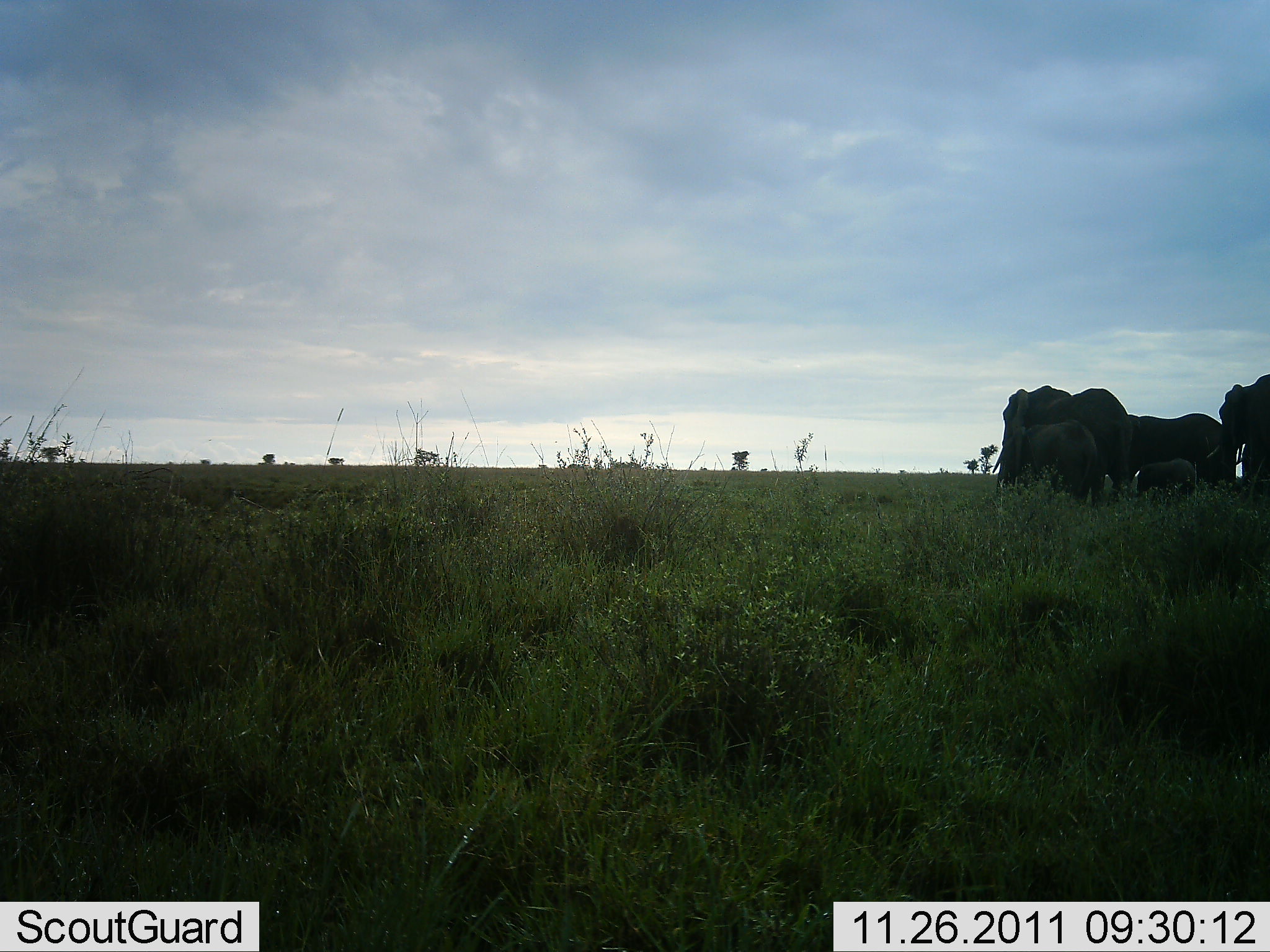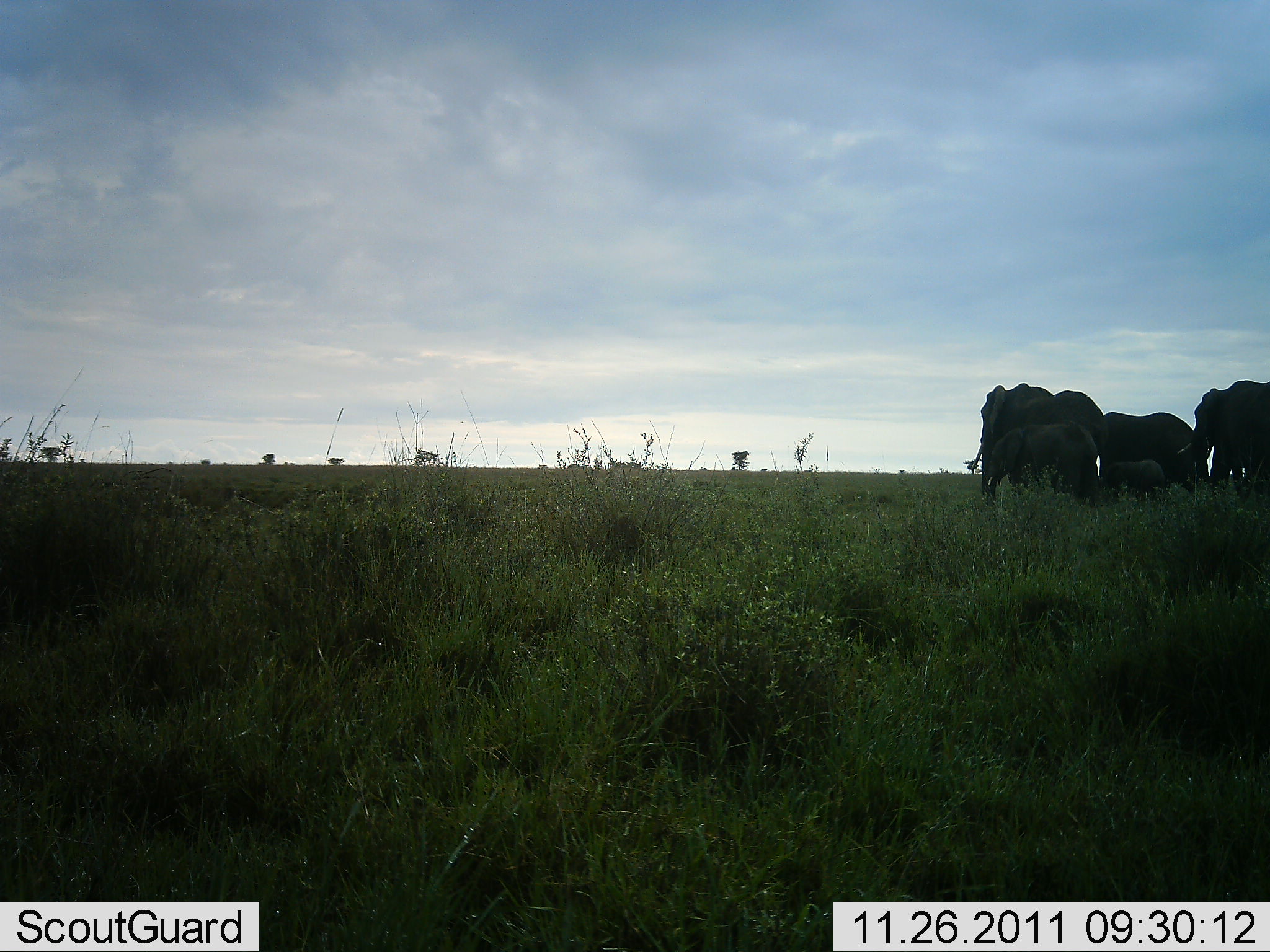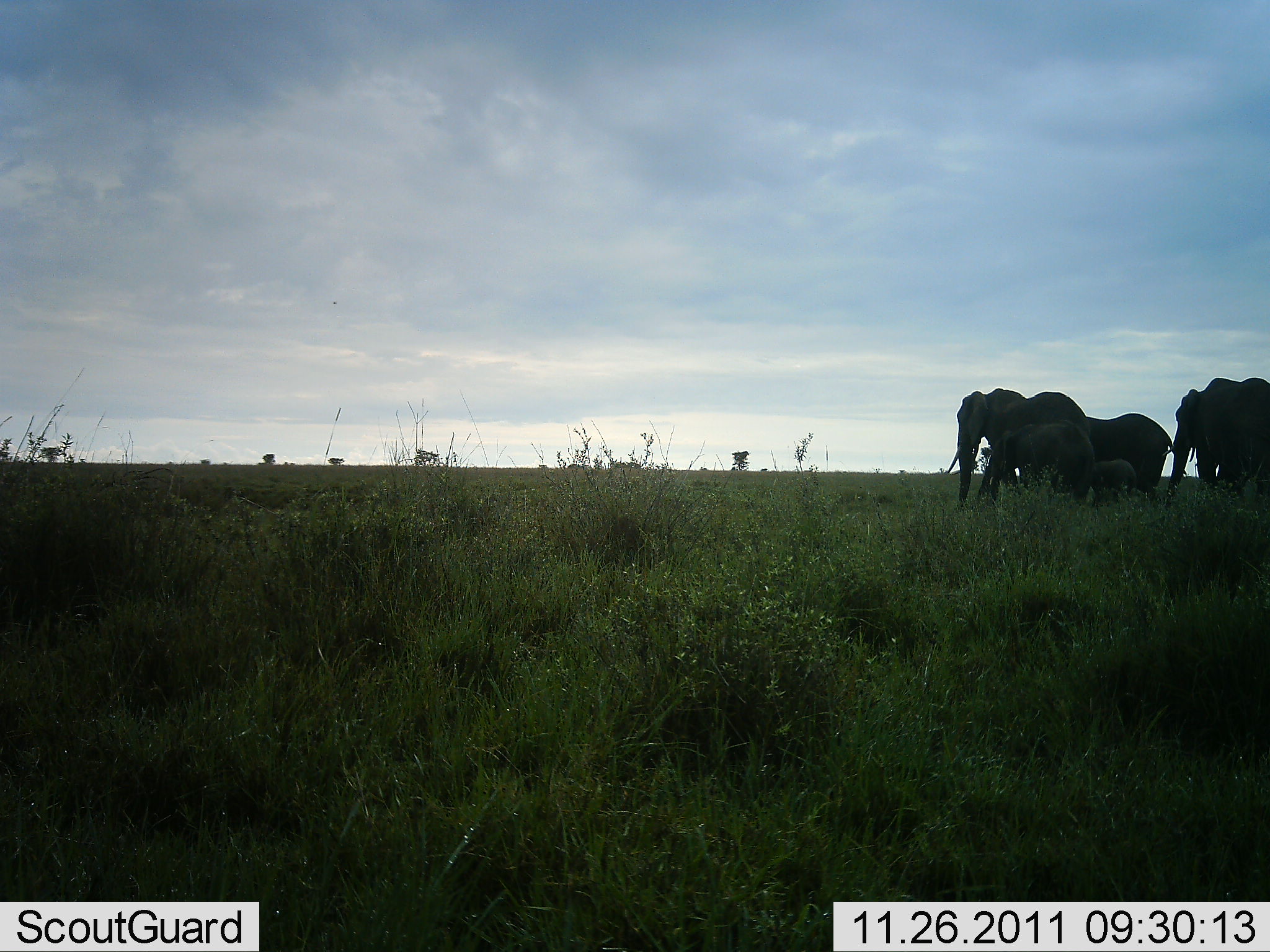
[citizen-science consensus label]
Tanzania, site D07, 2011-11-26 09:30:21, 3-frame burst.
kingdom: Animalia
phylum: Chordata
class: Mammalia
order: Proboscidea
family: Elephantidae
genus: Loxodonta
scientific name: Loxodonta africana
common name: african bush elephant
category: elephant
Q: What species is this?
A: Elephant (african bush elephant) (Loxodonta africana).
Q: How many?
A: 5.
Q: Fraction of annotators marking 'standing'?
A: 7%.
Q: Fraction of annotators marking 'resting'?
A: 0%.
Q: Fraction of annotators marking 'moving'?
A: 93%.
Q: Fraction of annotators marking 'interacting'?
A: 0%.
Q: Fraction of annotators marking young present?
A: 93%.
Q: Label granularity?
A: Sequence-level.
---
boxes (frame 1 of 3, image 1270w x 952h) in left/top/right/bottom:
animal: 992/386/1129/514; 1126/412/1240/498; 1208/372/1270/501; 1021/419/1099/507; 1135/457/1198/503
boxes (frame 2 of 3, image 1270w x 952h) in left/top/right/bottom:
animal: 969/382/1106/499; 1176/378/1270/518; 982/422/1098/511; 1096/410/1209/501; 1106/457/1167/509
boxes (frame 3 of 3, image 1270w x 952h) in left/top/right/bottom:
animal: 947/387/1092/520; 1160/376/1270/524; 1050/412/1188/517; 977/420/1095/513; 1061/458/1136/508